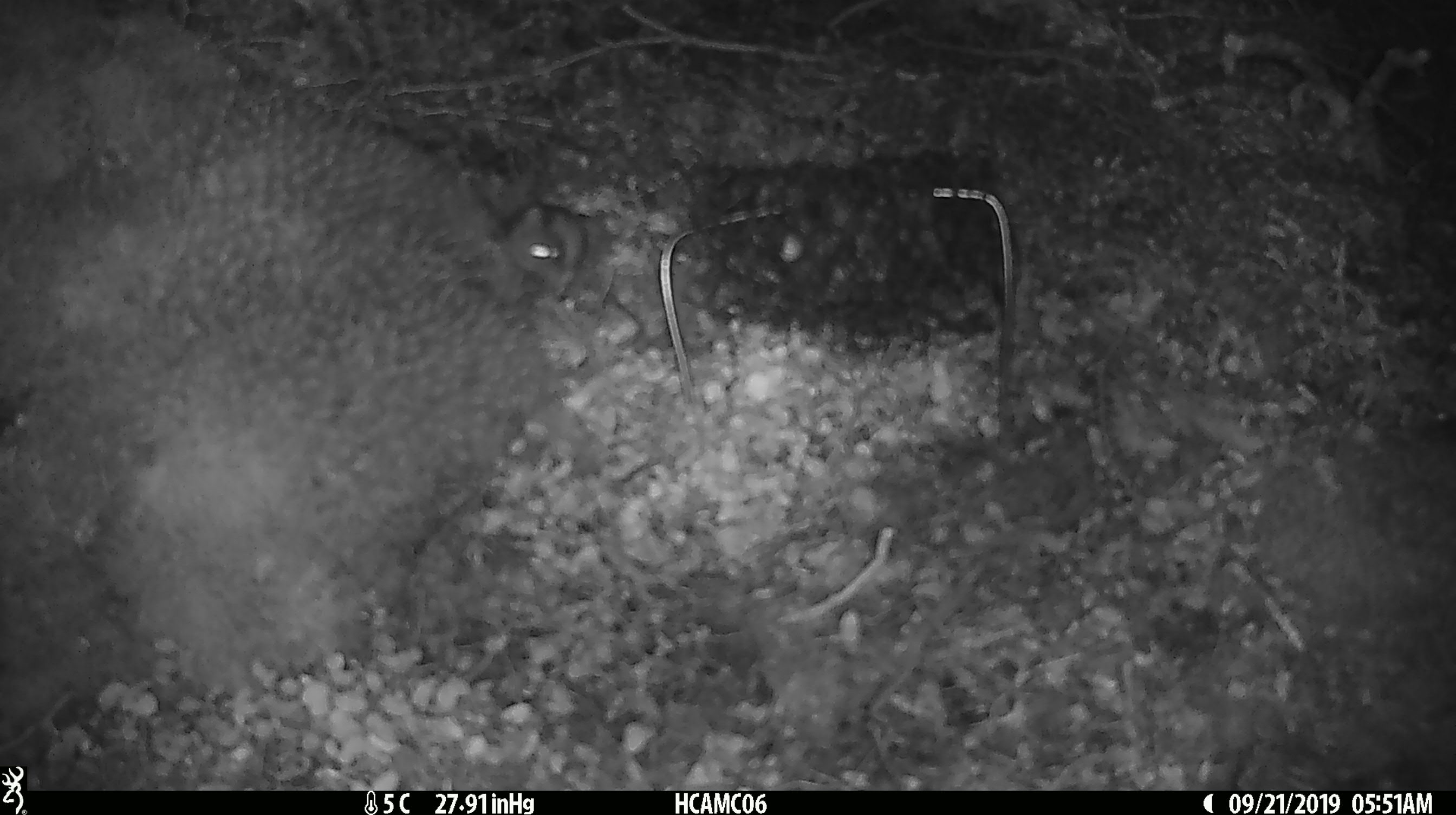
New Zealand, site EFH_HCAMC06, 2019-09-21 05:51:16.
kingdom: Animalia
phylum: Chordata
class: Mammalia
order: Rodentia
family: Muridae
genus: Mus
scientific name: Mus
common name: mouse